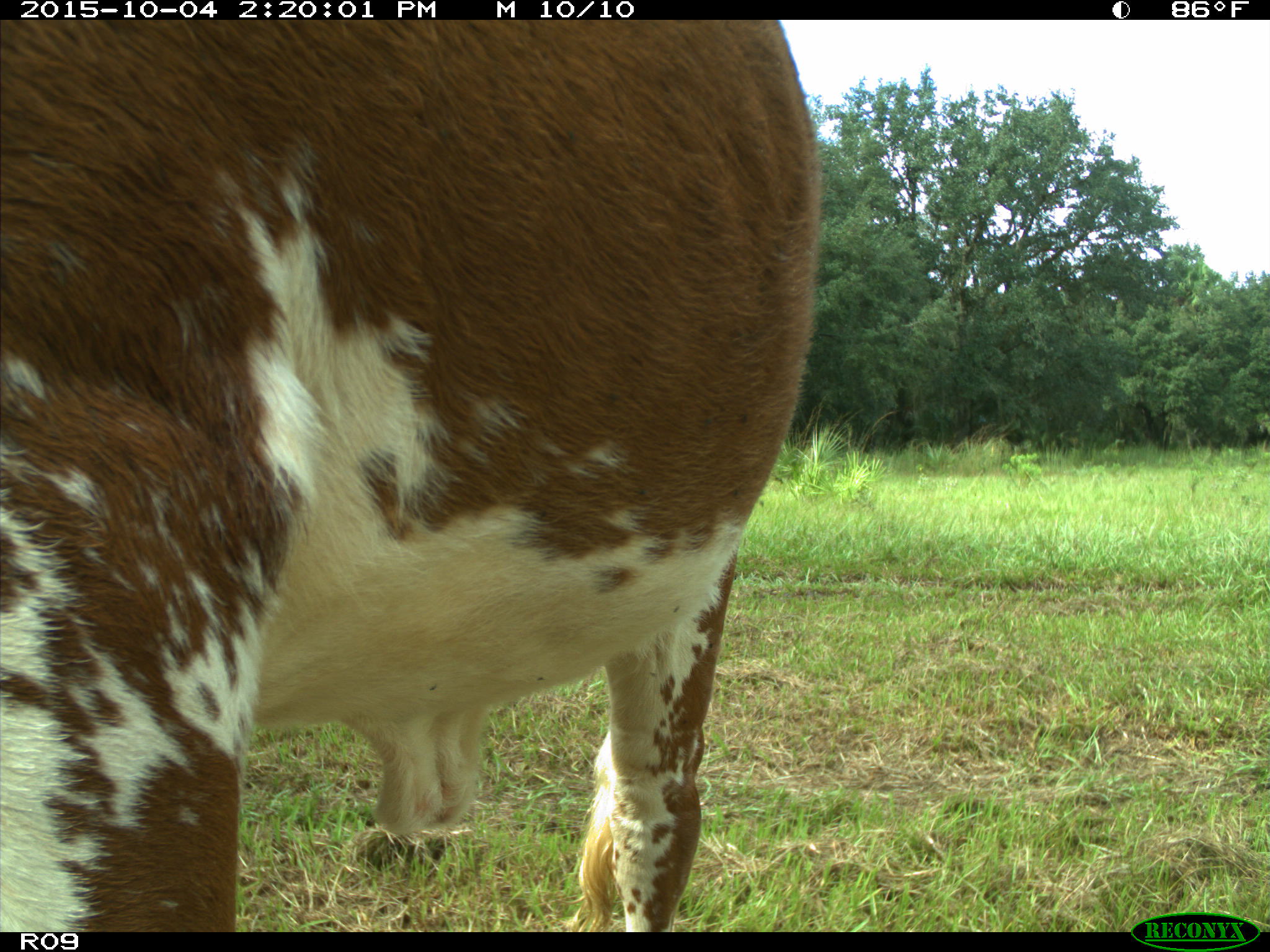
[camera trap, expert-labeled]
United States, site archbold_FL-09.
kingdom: Animalia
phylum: Chordata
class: Mammalia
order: Artiodactyla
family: Bovidae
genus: Bos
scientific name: Bos taurus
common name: domestic cow